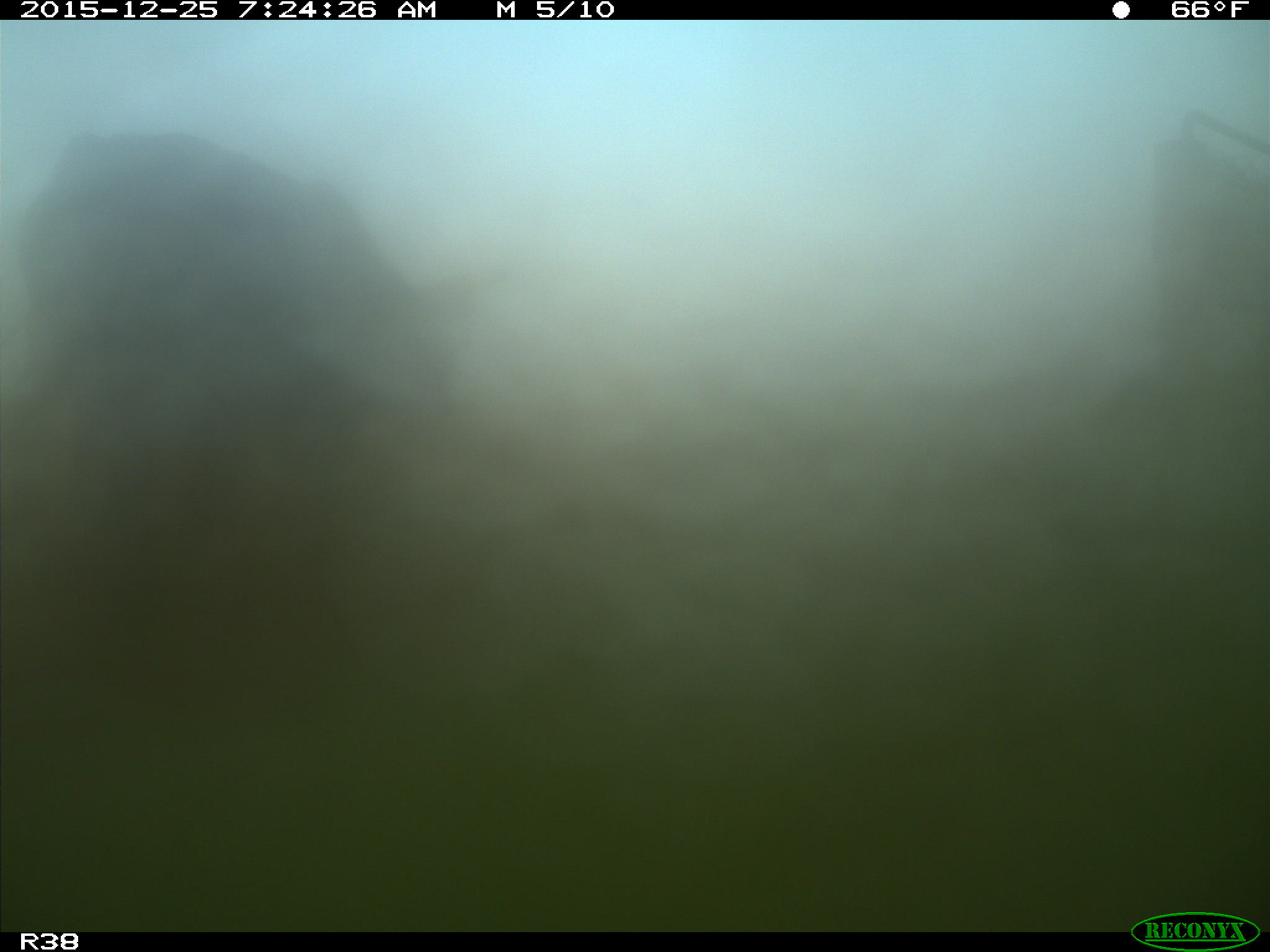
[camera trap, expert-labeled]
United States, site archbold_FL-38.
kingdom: Animalia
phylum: Chordata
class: Mammalia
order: Artiodactyla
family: Bovidae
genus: Bos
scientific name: Bos taurus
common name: domestic cow